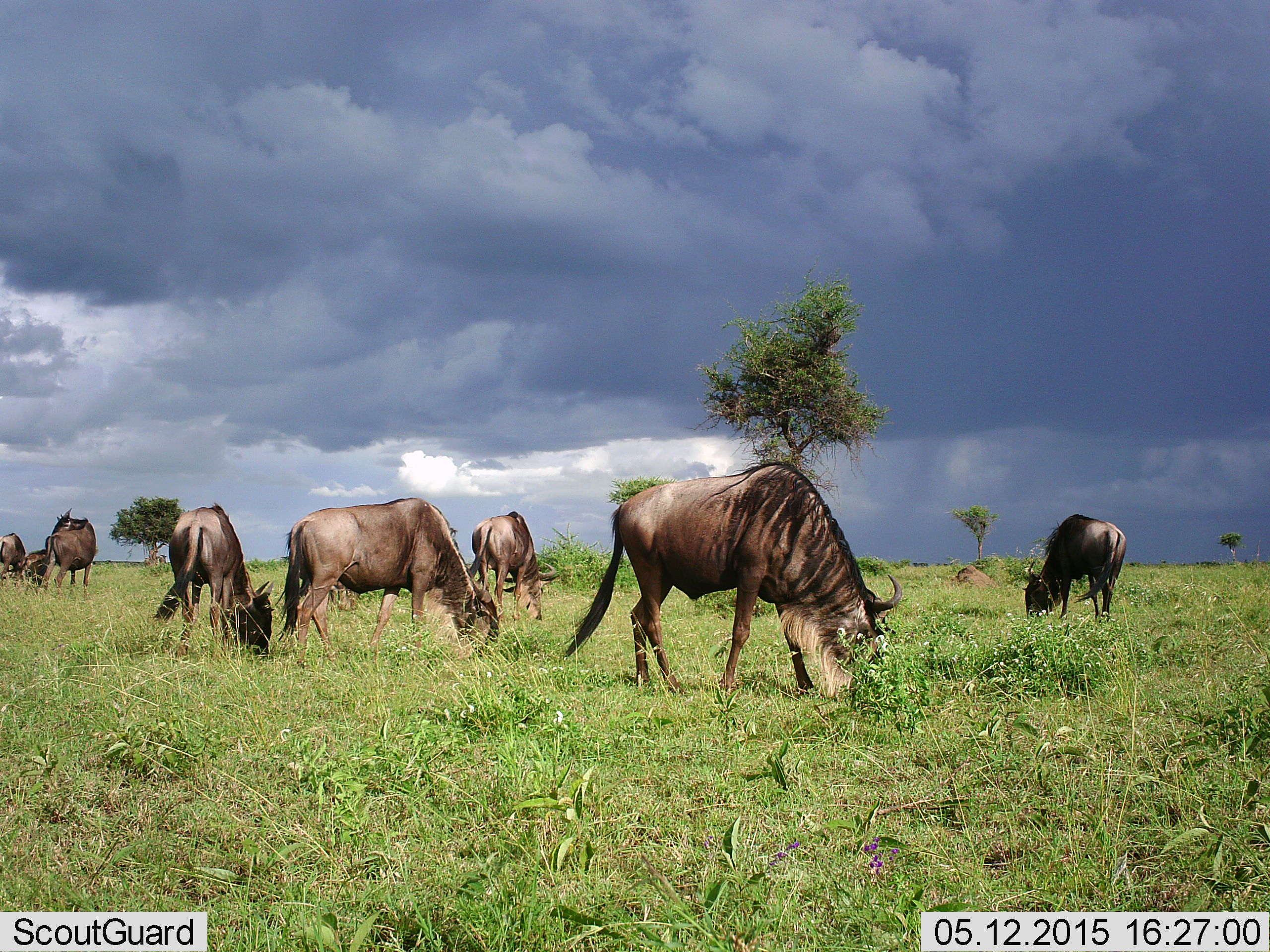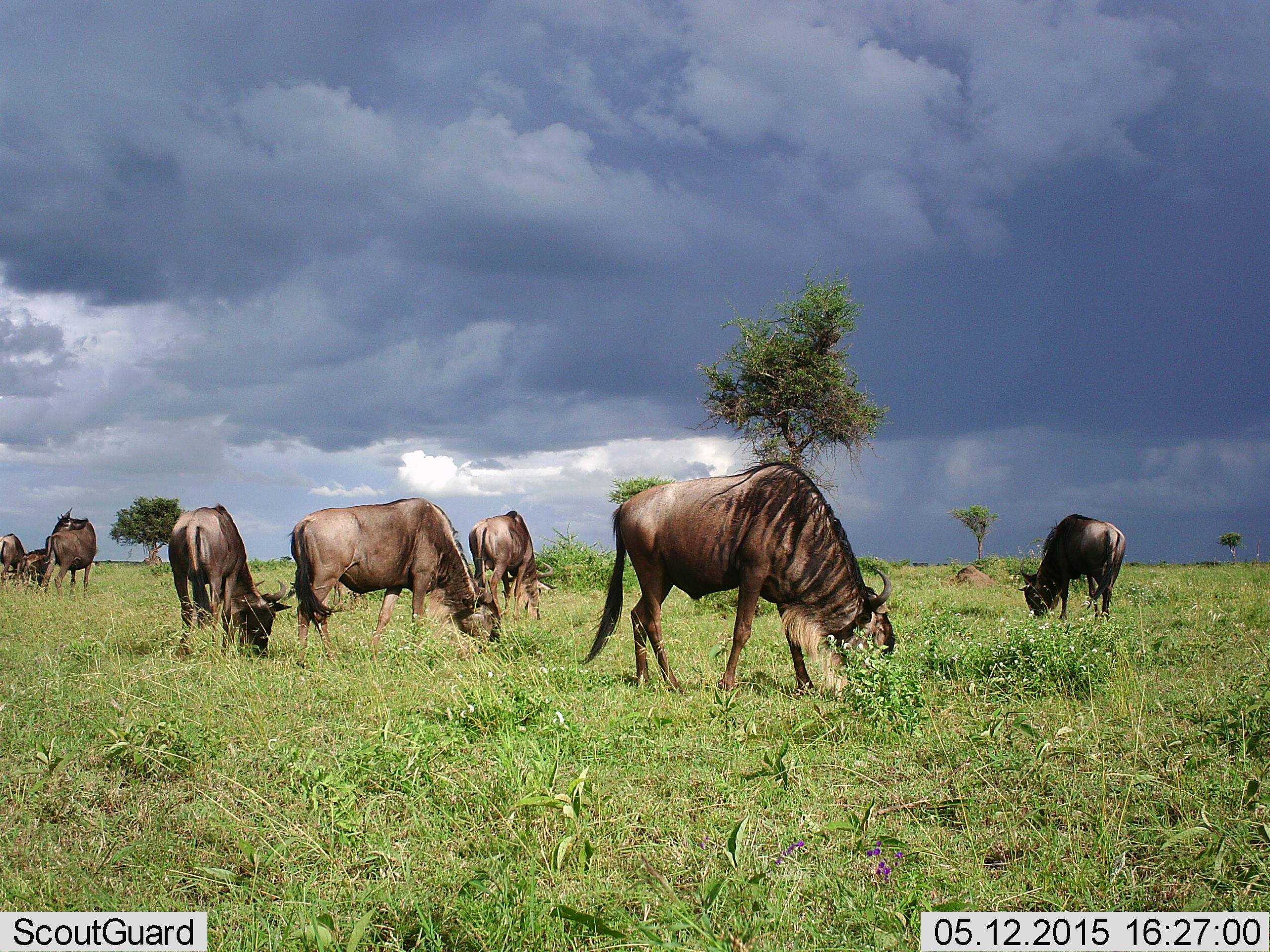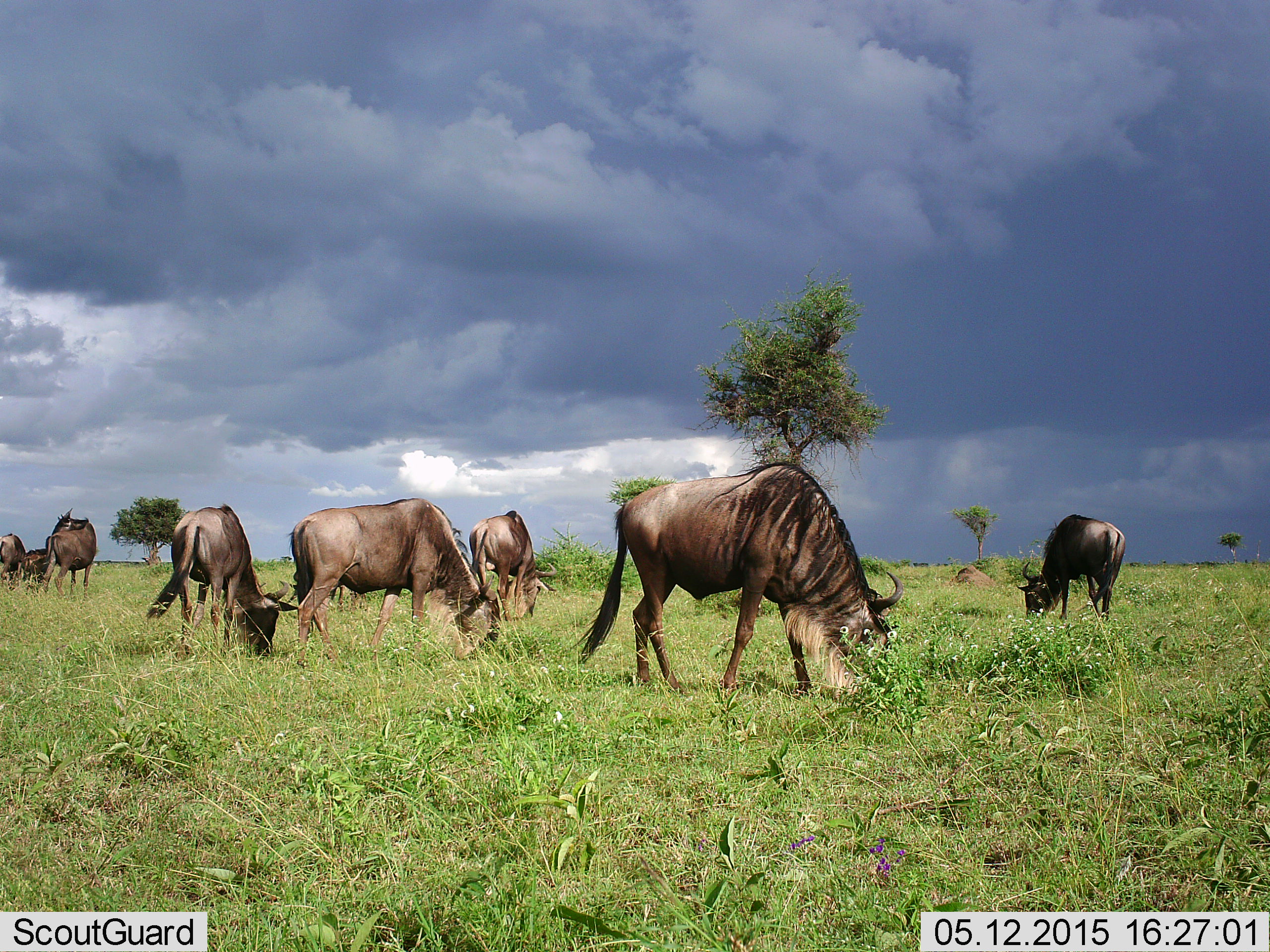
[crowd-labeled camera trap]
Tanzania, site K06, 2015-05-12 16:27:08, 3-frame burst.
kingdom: Animalia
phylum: Chordata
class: Mammalia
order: Artiodactyla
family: Bovidae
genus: Connochaetes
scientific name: Connochaetes taurinus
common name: blue wildebeest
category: wildebeest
Wildebeest (blue wildebeest) (Connochaetes taurinus), count 8. Behavior (volunteer vote fractions): standing 50%, resting 10%, moving 0%, interacting 0%. Young present (vote fraction): 10%. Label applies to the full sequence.